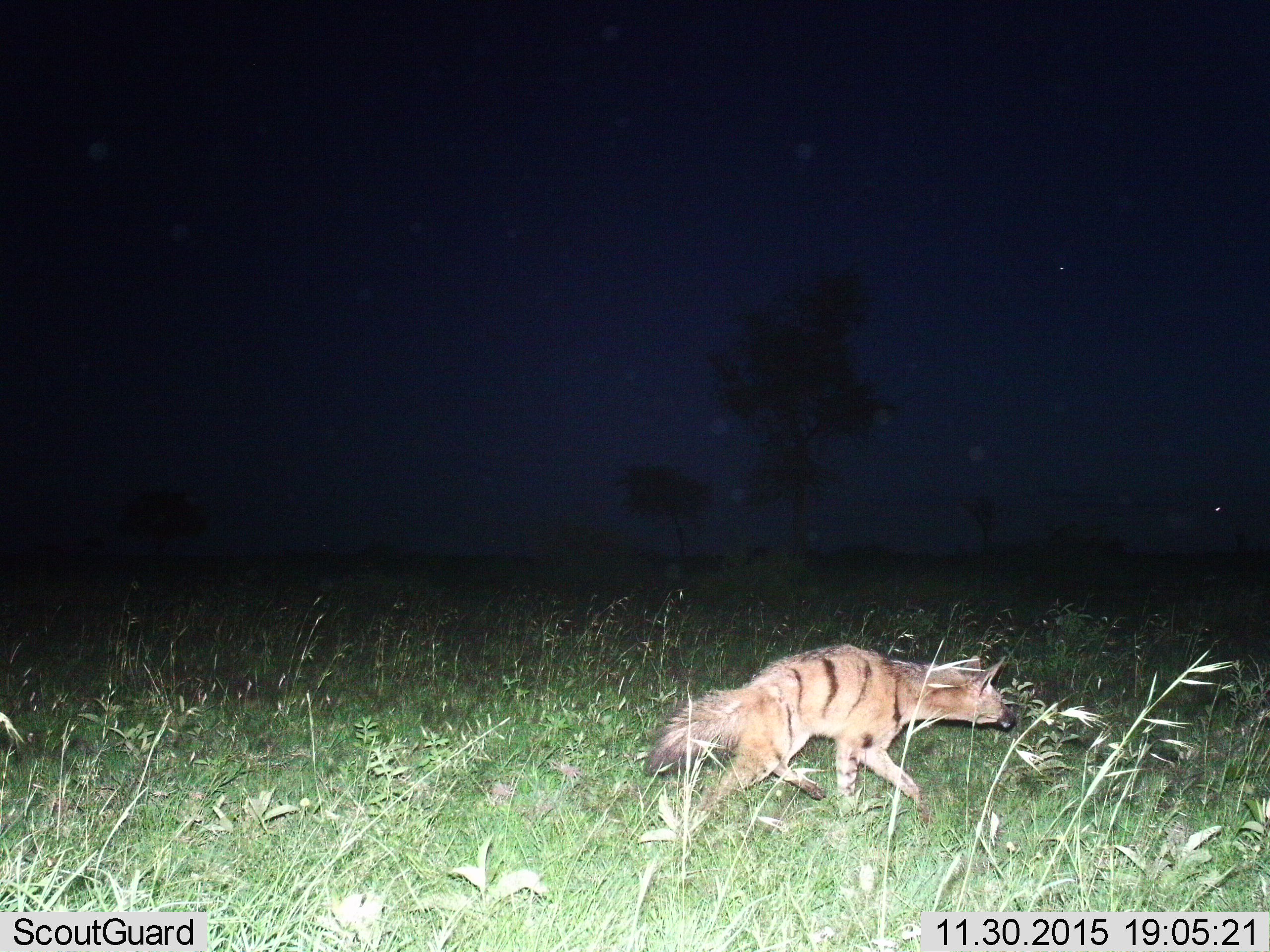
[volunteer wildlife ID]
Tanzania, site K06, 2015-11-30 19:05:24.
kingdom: Animalia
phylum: Chordata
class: Mammalia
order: Carnivora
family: Hyaenidae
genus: Hyaena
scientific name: Hyaena hyaena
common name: striped hyena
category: hyenastriped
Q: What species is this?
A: Hyenastriped (striped hyena) (Hyaena hyaena).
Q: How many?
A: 1.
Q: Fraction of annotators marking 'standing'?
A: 12%.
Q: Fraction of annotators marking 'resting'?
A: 0%.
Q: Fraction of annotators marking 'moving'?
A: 88%.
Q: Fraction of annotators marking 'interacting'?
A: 0%.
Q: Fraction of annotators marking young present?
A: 0%.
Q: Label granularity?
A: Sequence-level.